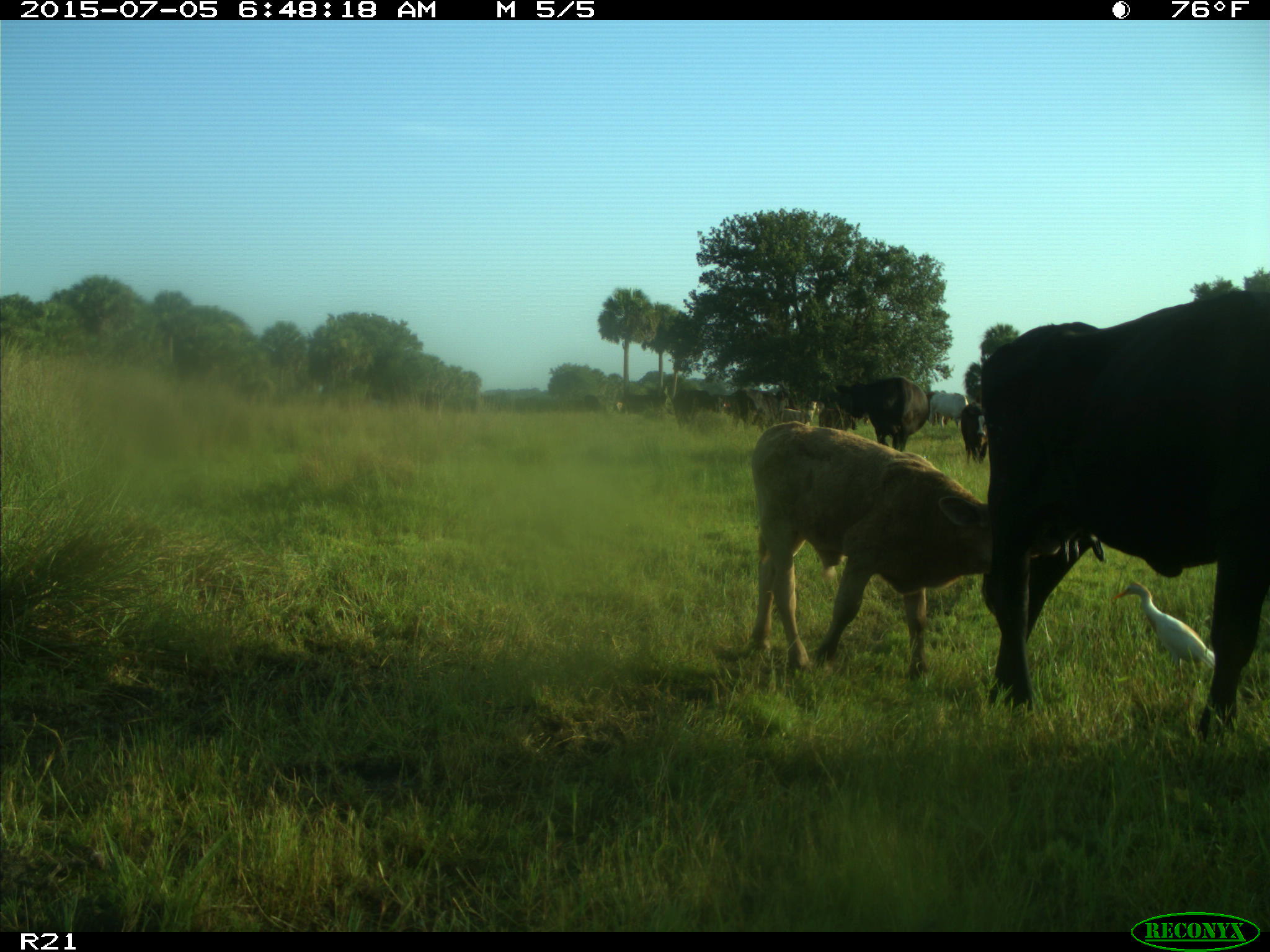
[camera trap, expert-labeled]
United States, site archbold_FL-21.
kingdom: Animalia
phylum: Chordata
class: Mammalia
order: Artiodactyla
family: Bovidae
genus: Bos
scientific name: Bos taurus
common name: domestic cow